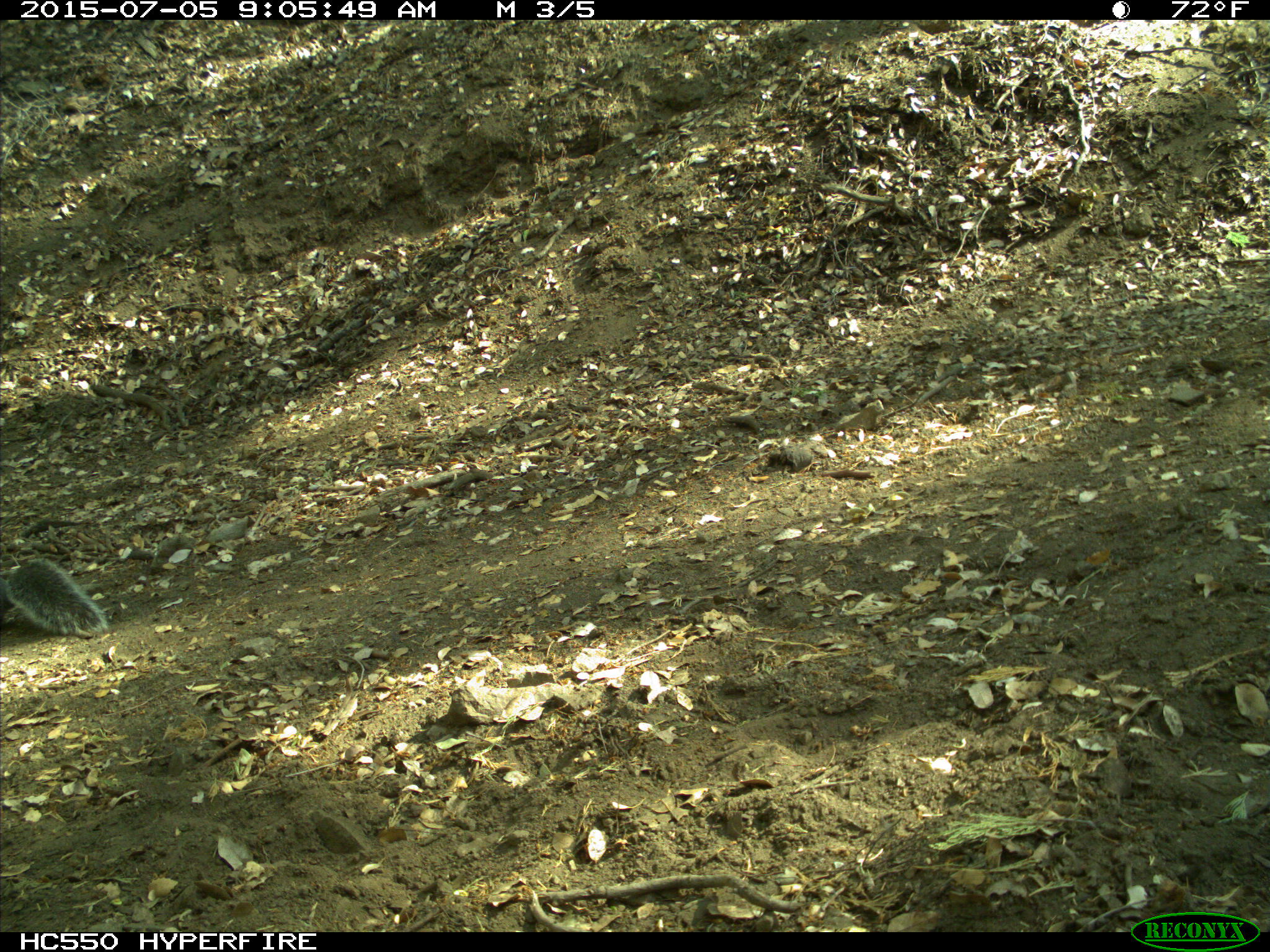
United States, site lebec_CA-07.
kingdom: Animalia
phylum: Chordata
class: Mammalia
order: Rodentia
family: Sciuridae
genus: Sciurus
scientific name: Sciurus carolinensis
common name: eastern gray squirrel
Sciurus carolinensis (eastern gray squirrel).